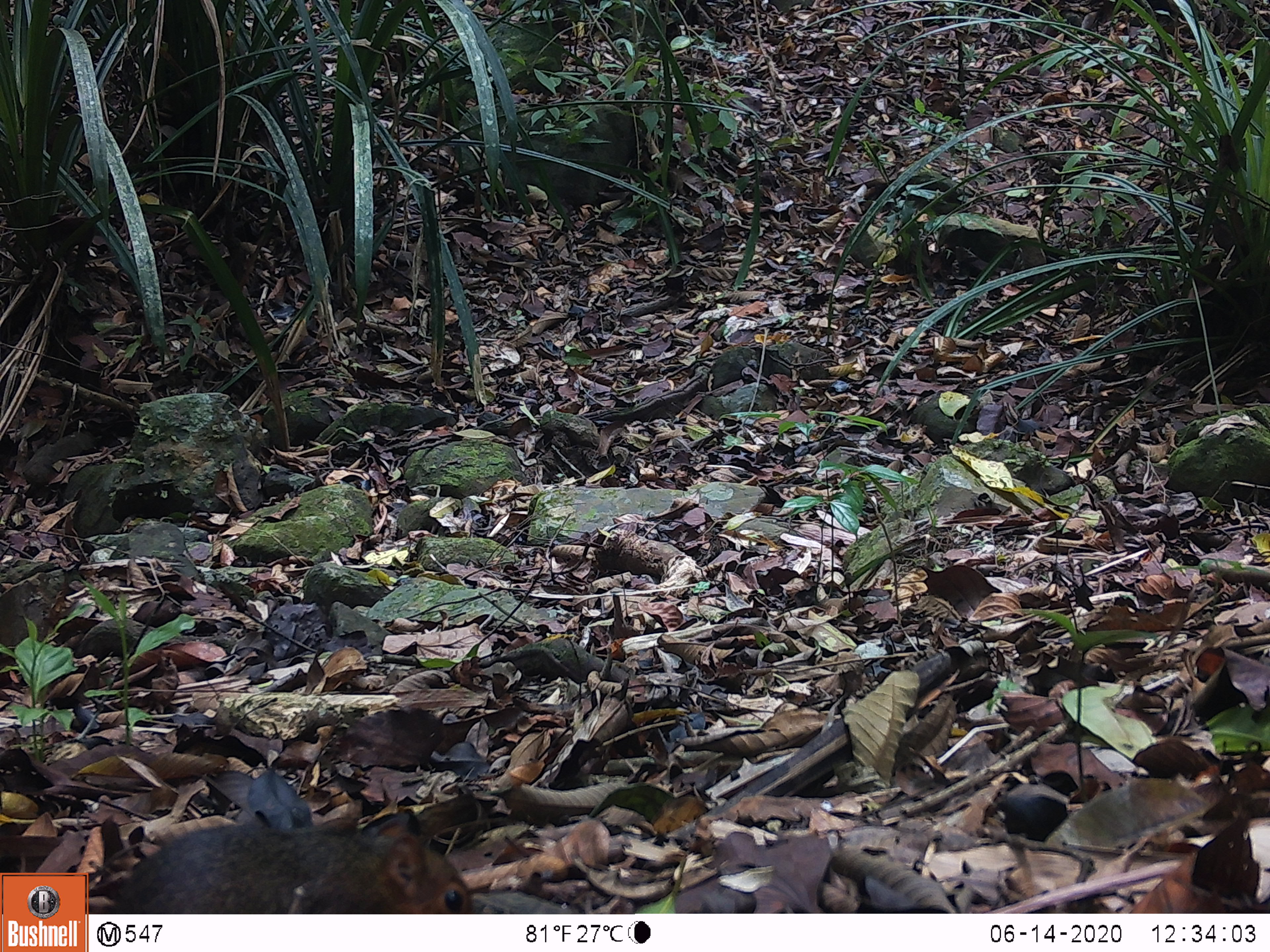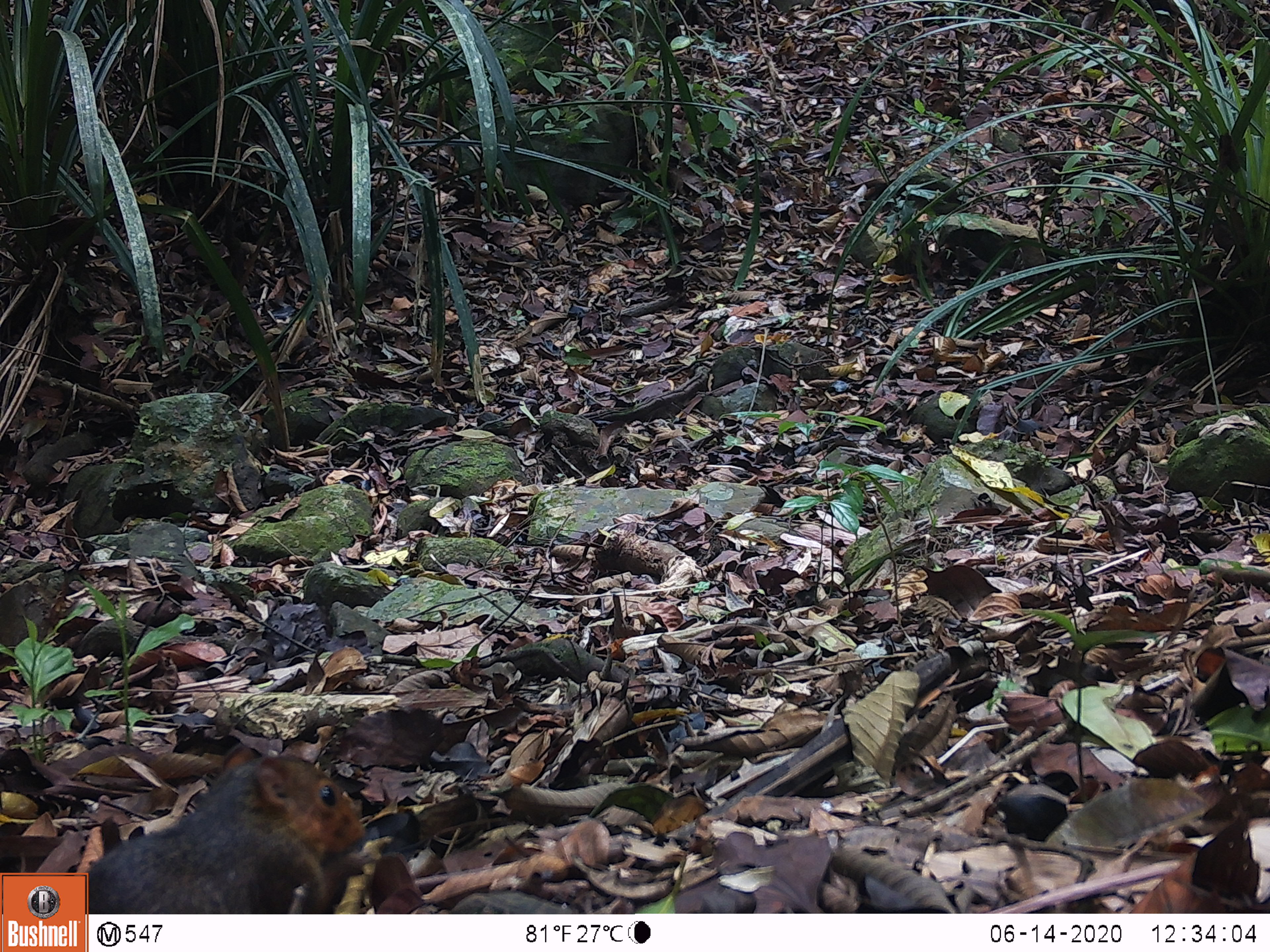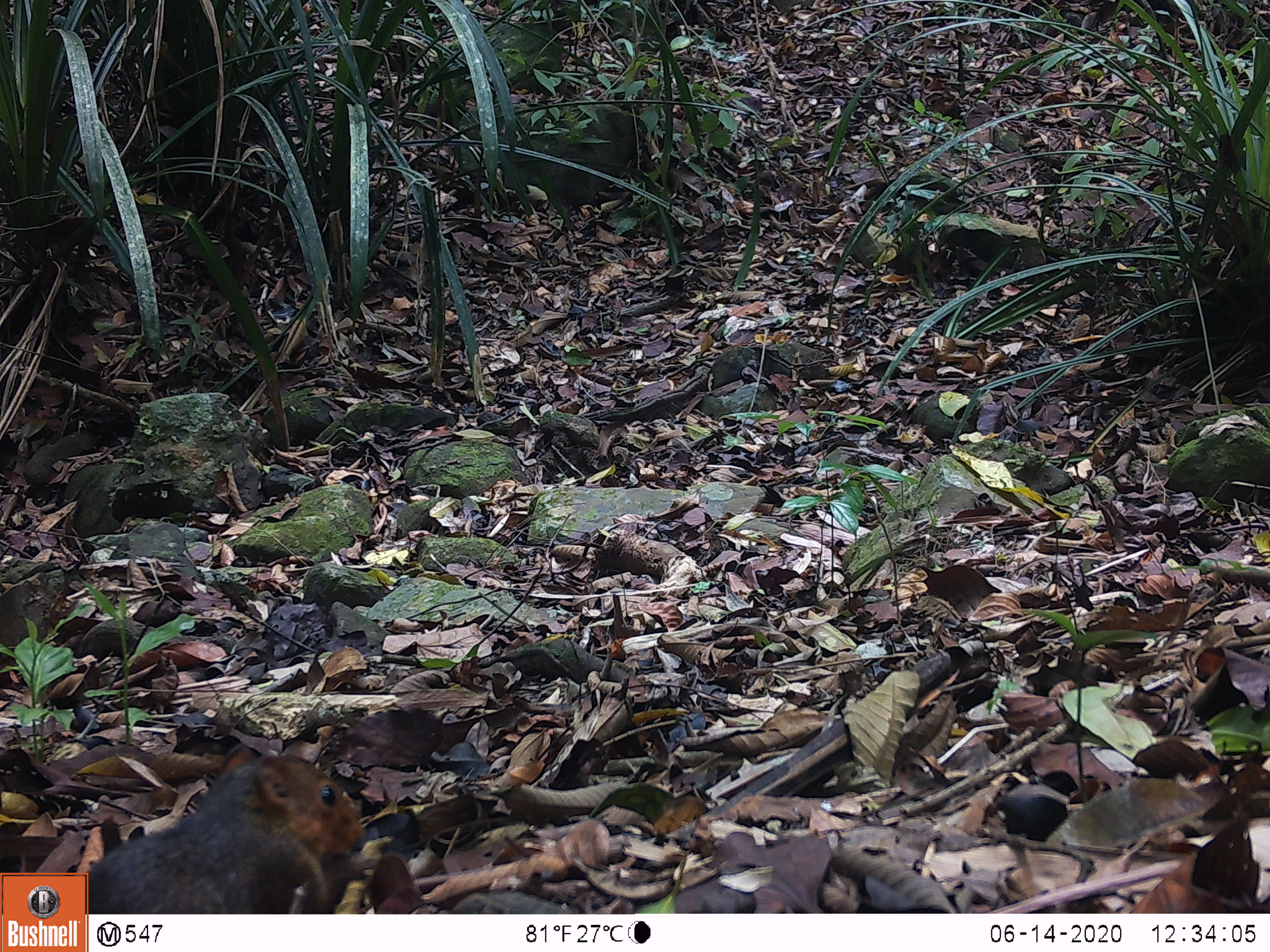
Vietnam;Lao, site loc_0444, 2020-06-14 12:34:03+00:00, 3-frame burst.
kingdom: Animalia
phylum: Chordata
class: Mammalia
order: Rodentia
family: Sciuridae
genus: Dremomys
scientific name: Dremomys rufigenis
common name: red-cheeked squirrel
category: red cheeked squirrel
Red cheeked squirrel (red-cheeked squirrel) (Dremomys rufigenis). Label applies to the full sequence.